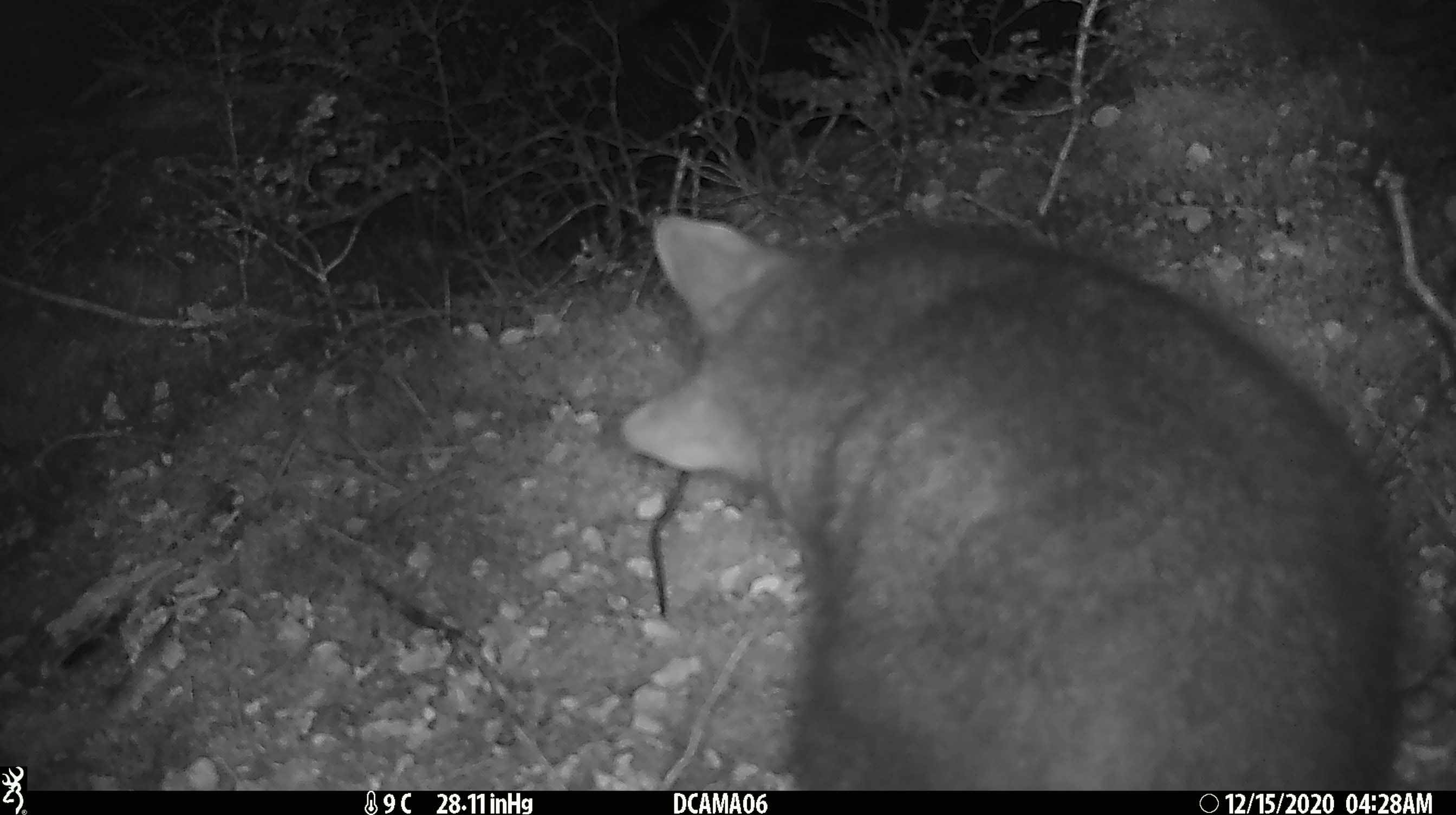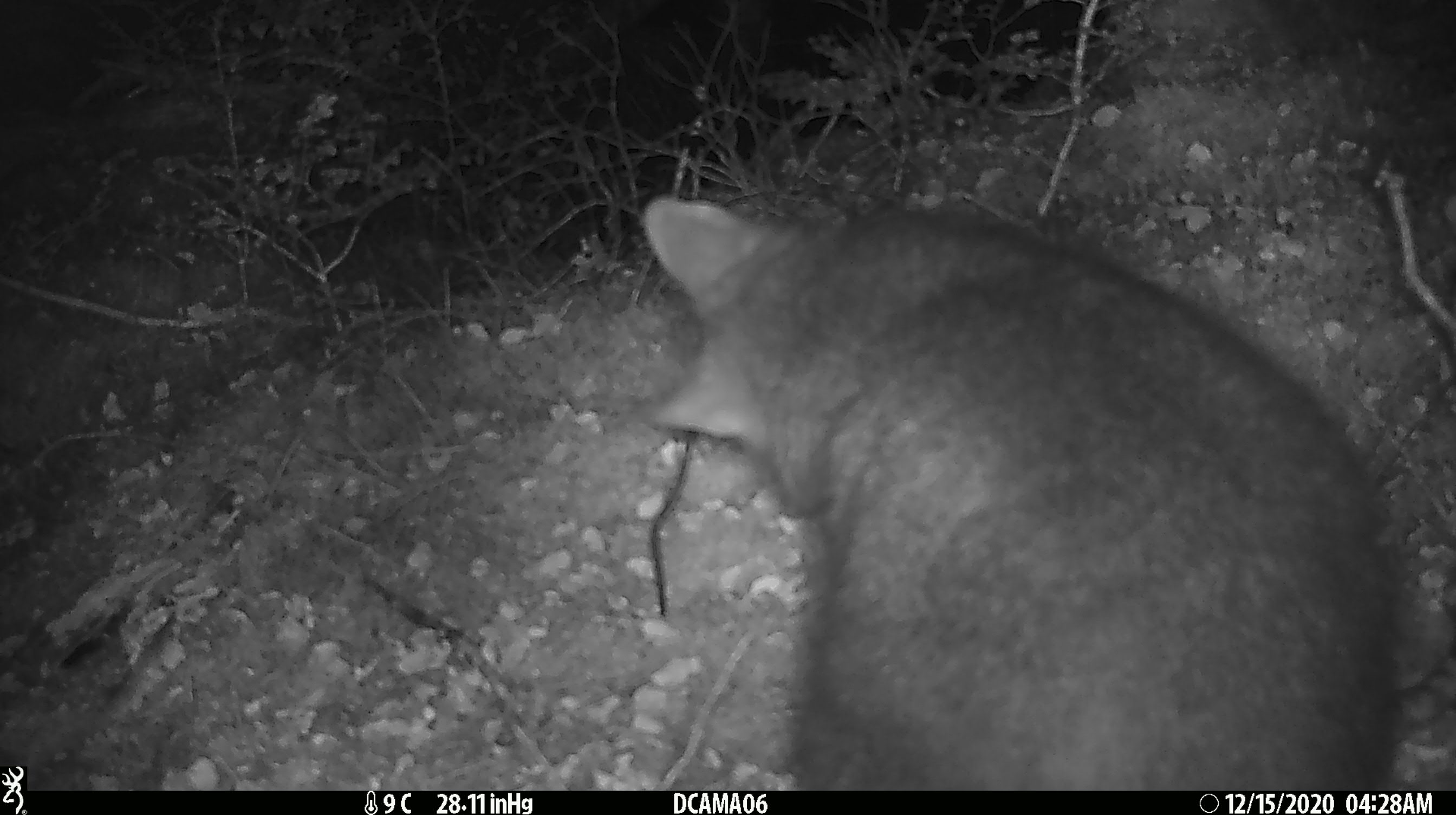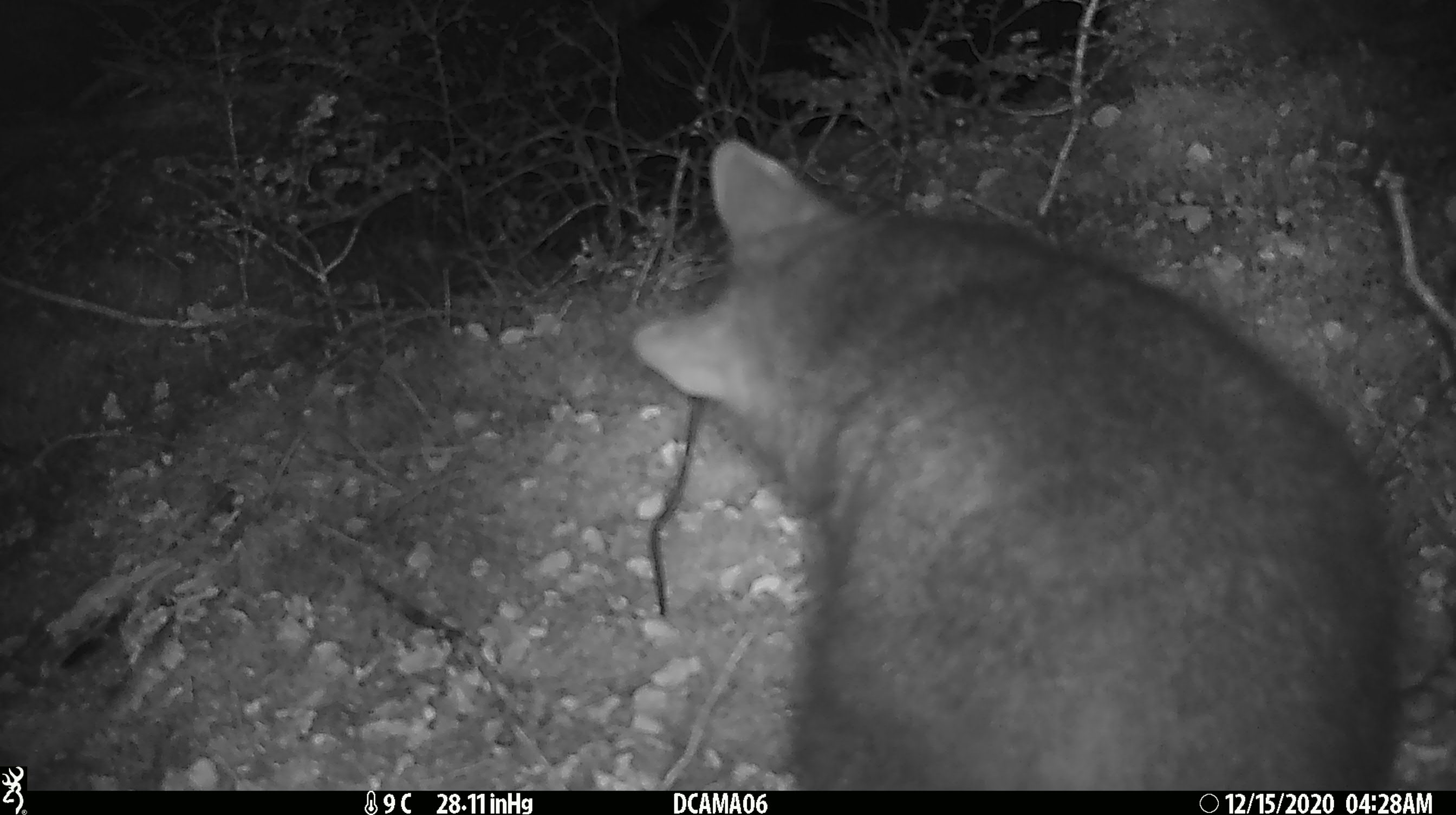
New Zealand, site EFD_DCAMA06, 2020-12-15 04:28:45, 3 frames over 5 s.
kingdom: Animalia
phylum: Chordata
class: Mammalia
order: Diprotodontia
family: Phalangeridae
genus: Trichosurus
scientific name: Trichosurus vulpecula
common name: common brushtail possum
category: possum